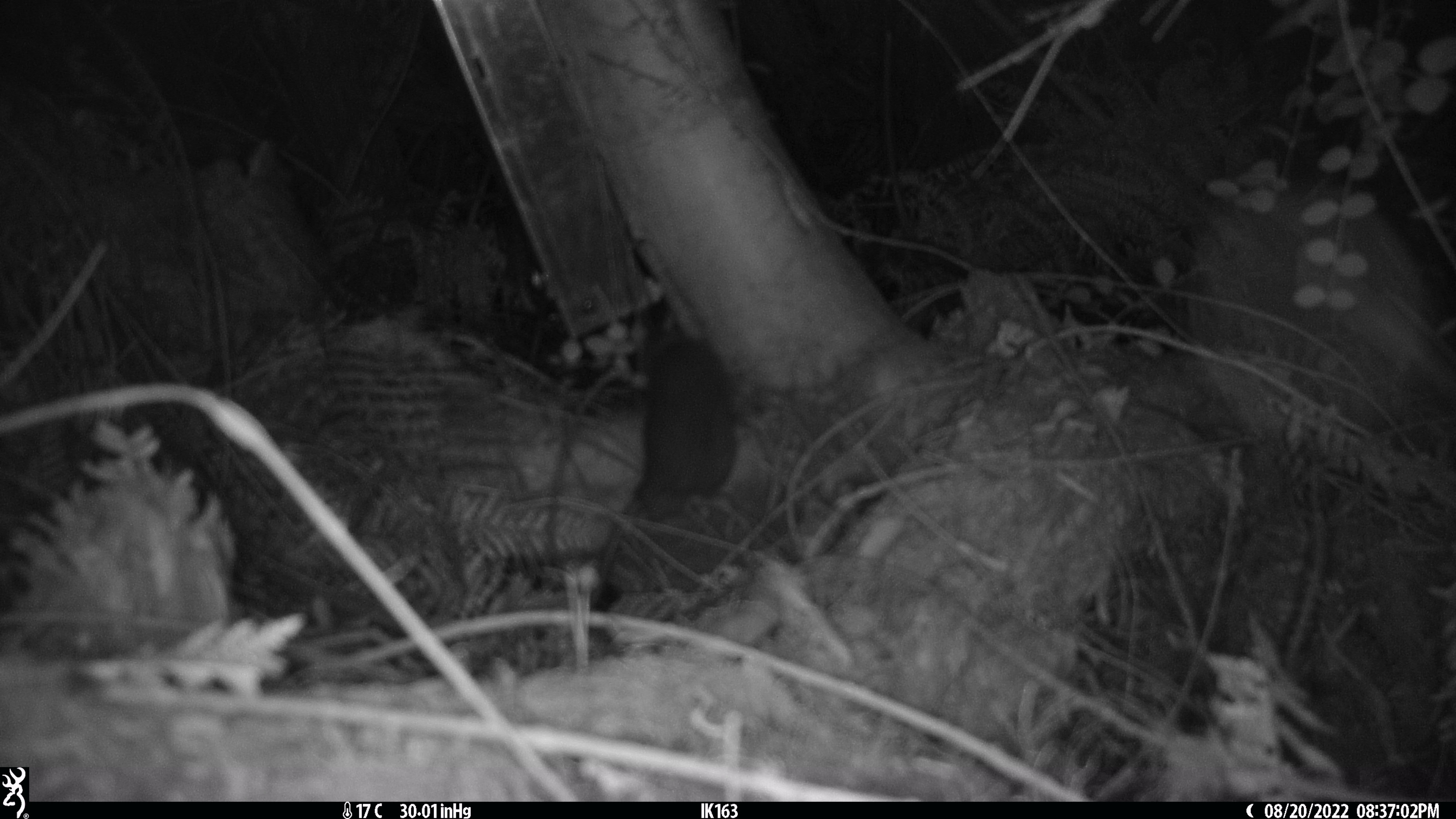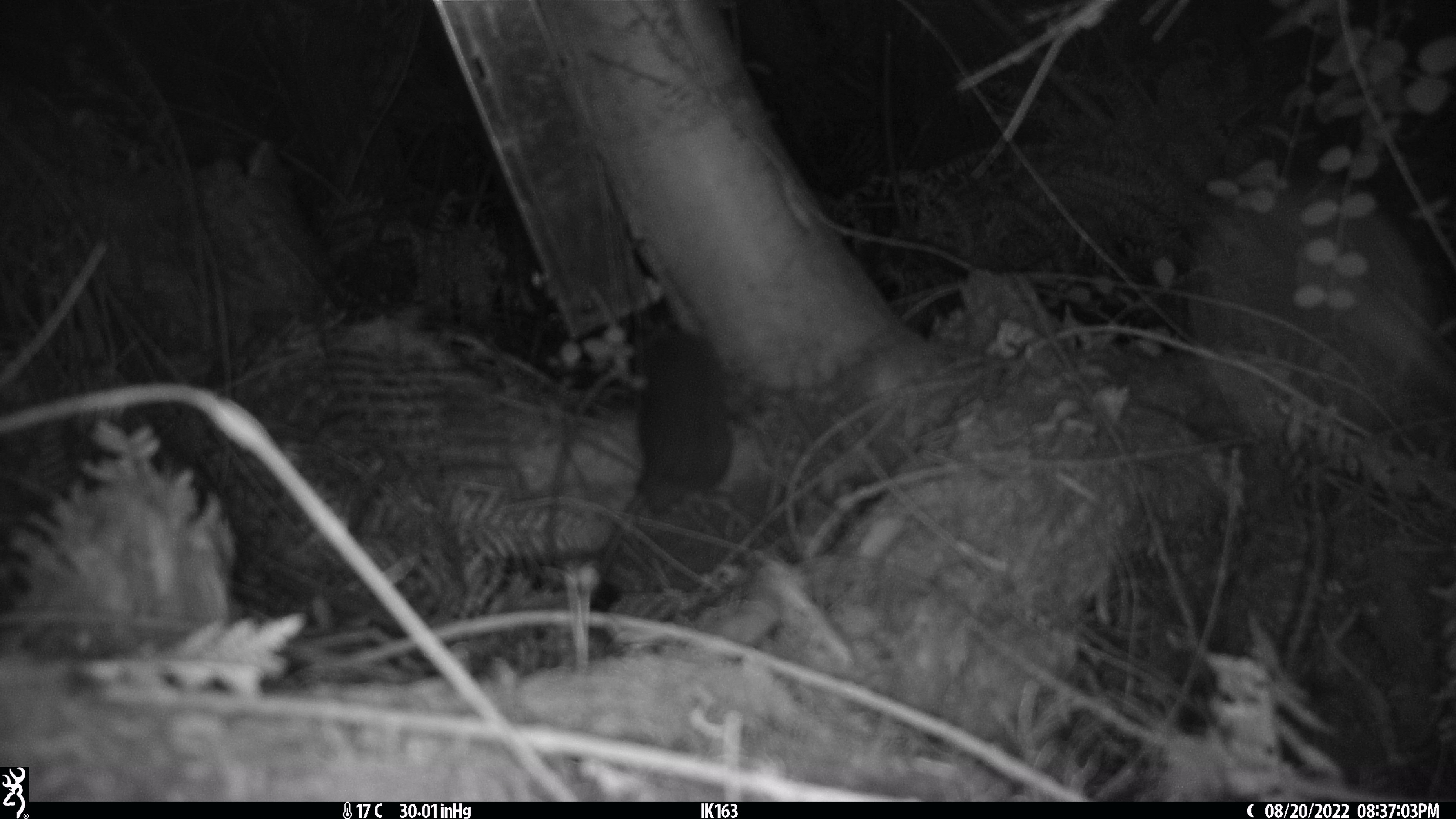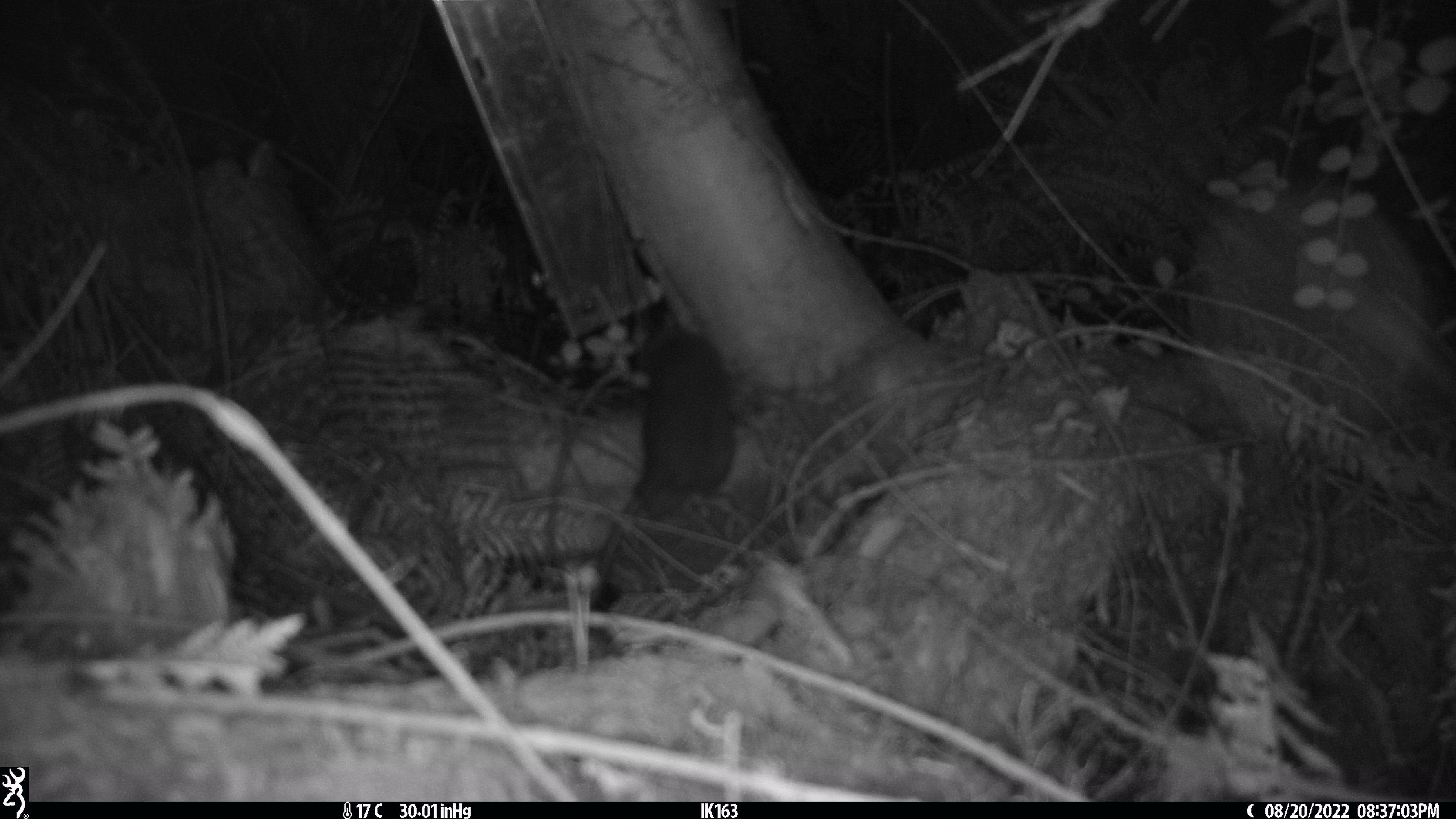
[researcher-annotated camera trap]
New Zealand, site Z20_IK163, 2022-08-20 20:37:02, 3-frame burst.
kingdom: Animalia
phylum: Chordata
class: Mammalia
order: Rodentia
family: Muridae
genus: Rattus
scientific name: Rattus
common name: rat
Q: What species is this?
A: Rat (Rattus).